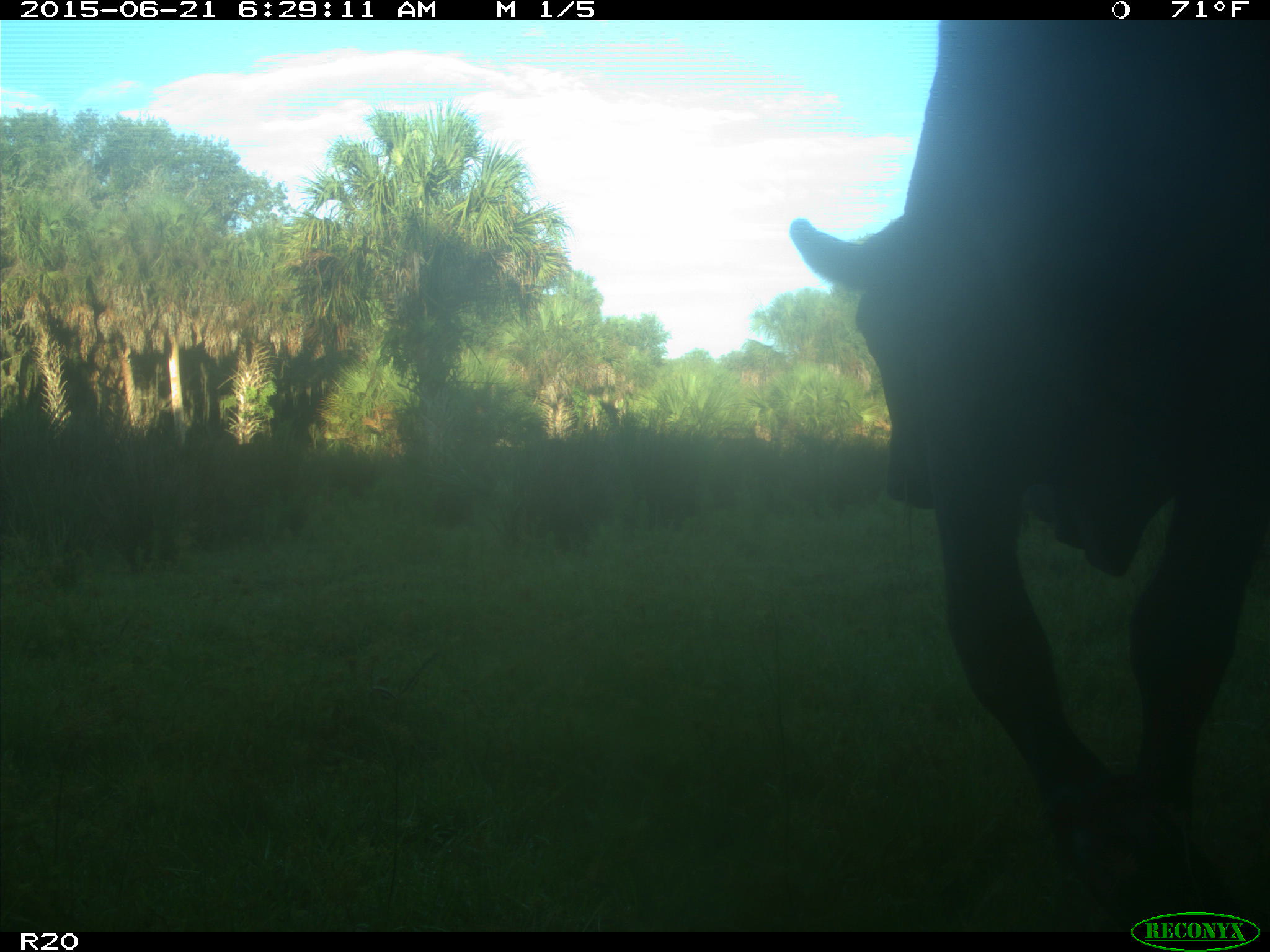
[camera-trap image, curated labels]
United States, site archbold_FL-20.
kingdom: Animalia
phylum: Chordata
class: Mammalia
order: Artiodactyla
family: Bovidae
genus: Bos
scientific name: Bos taurus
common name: domestic cow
Bos taurus (domestic cow).